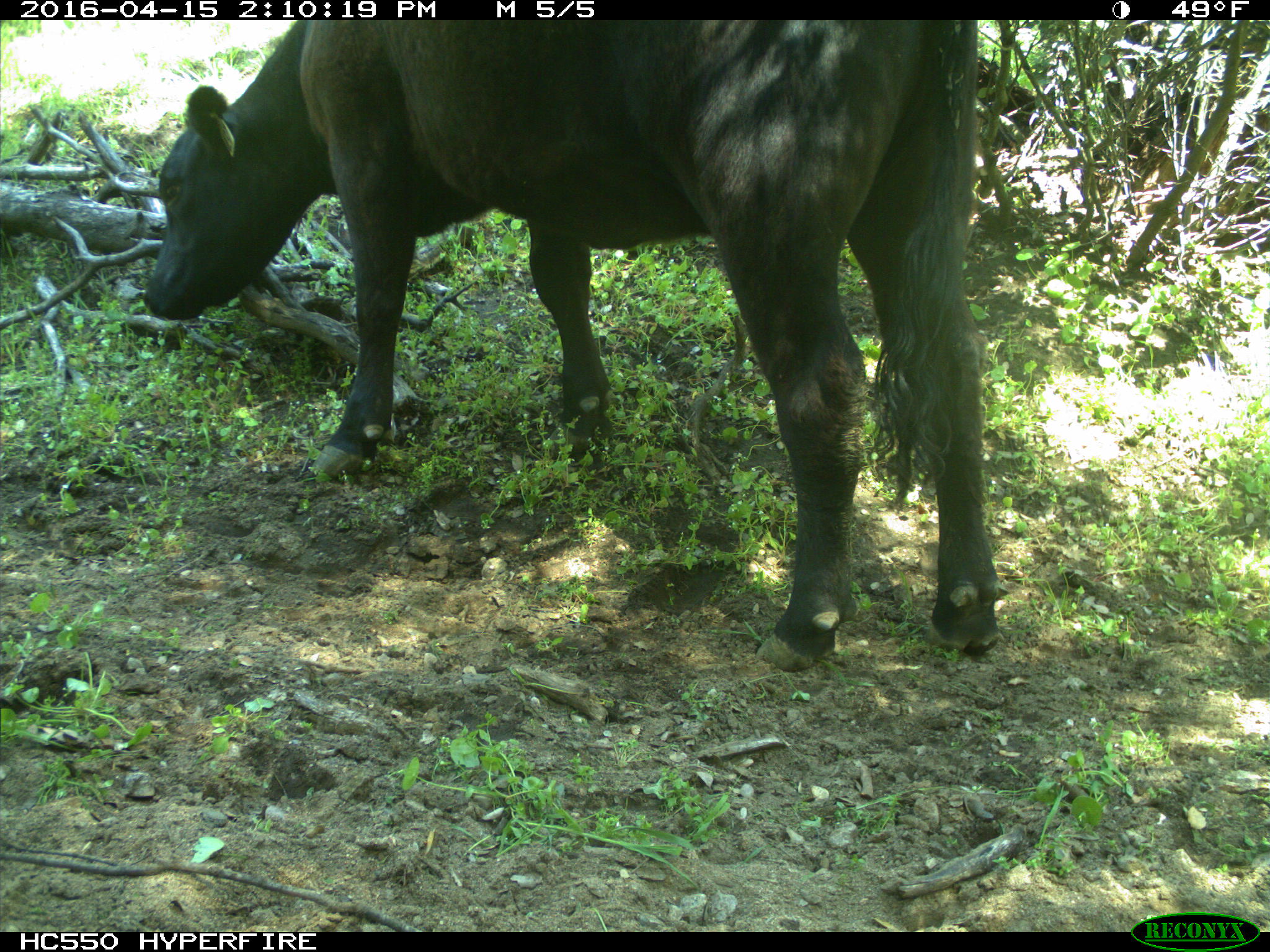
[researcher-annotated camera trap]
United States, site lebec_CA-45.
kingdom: Animalia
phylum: Chordata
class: Mammalia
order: Artiodactyla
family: Bovidae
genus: Bos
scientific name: Bos taurus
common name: domestic cow